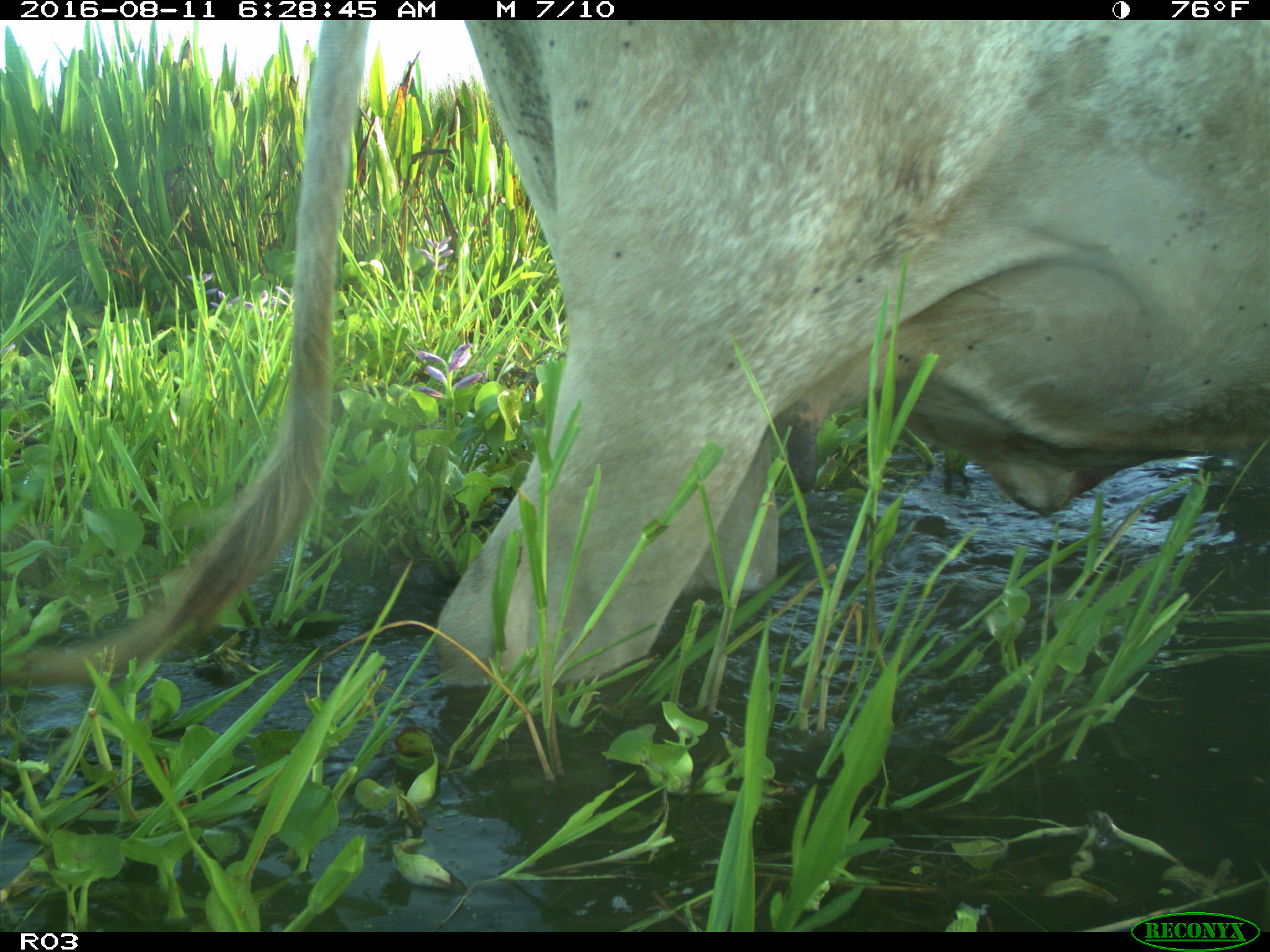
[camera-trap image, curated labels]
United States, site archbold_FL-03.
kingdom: Animalia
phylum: Chordata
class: Mammalia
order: Artiodactyla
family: Bovidae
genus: Bos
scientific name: Bos taurus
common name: domestic cow